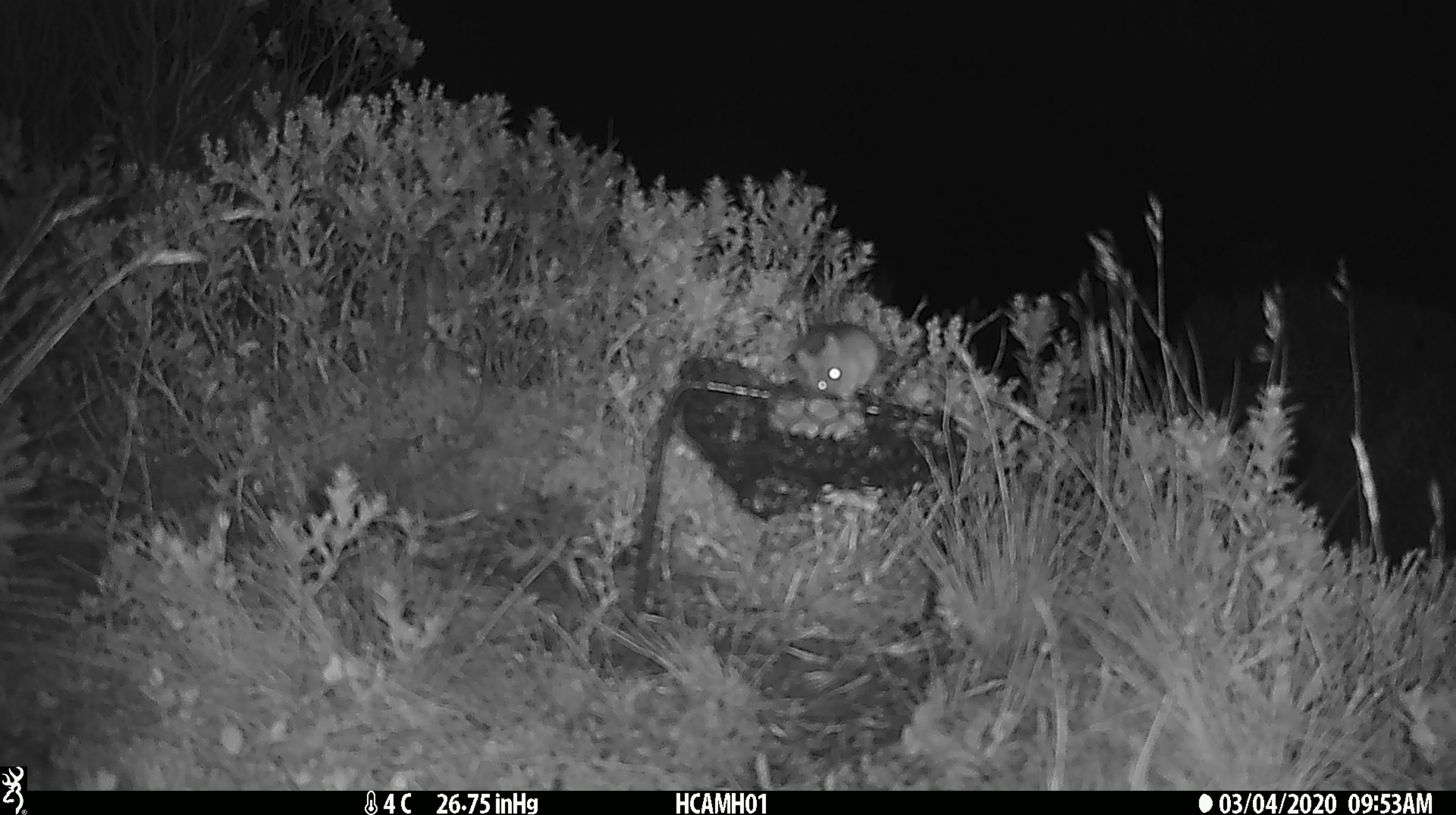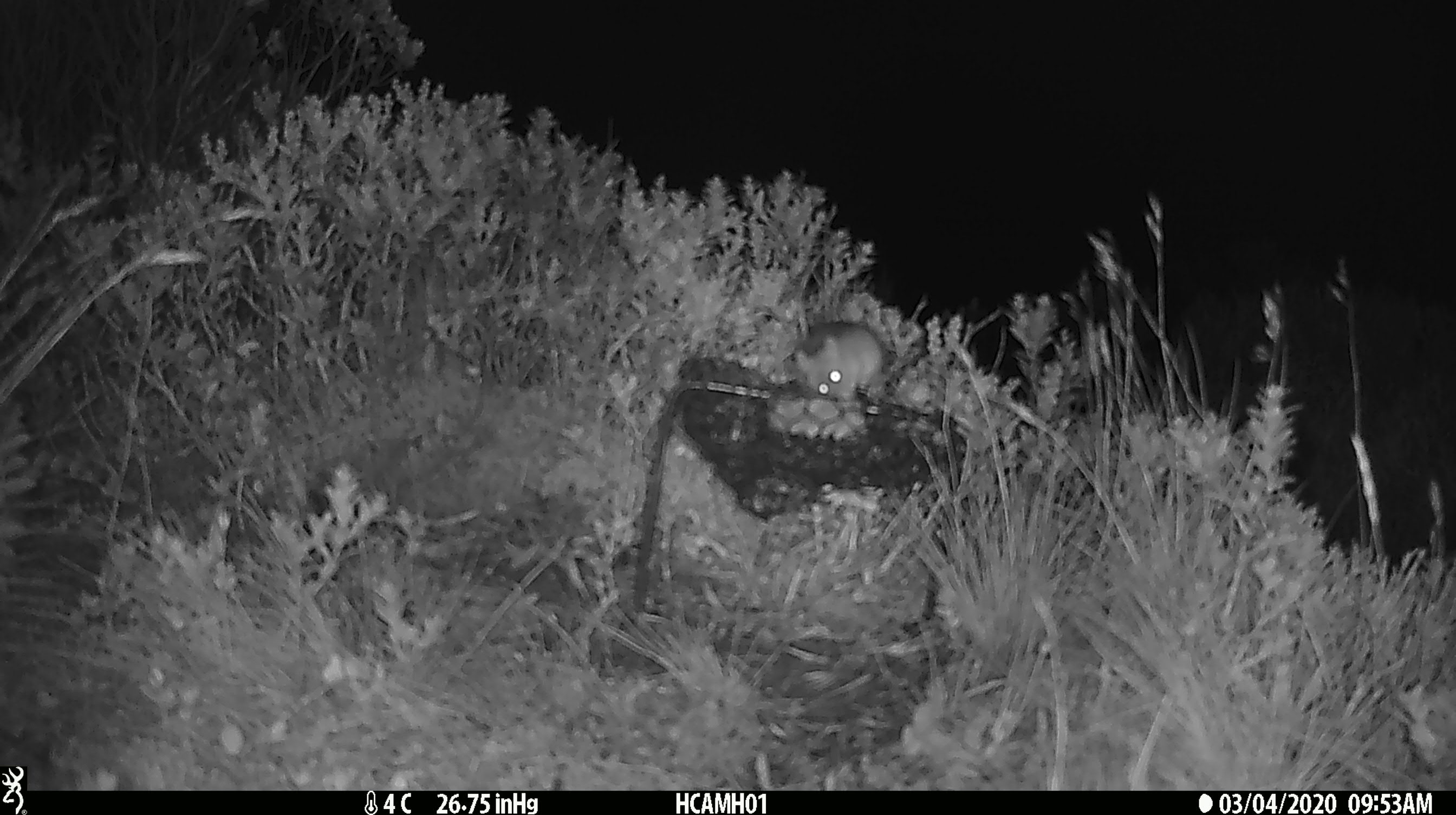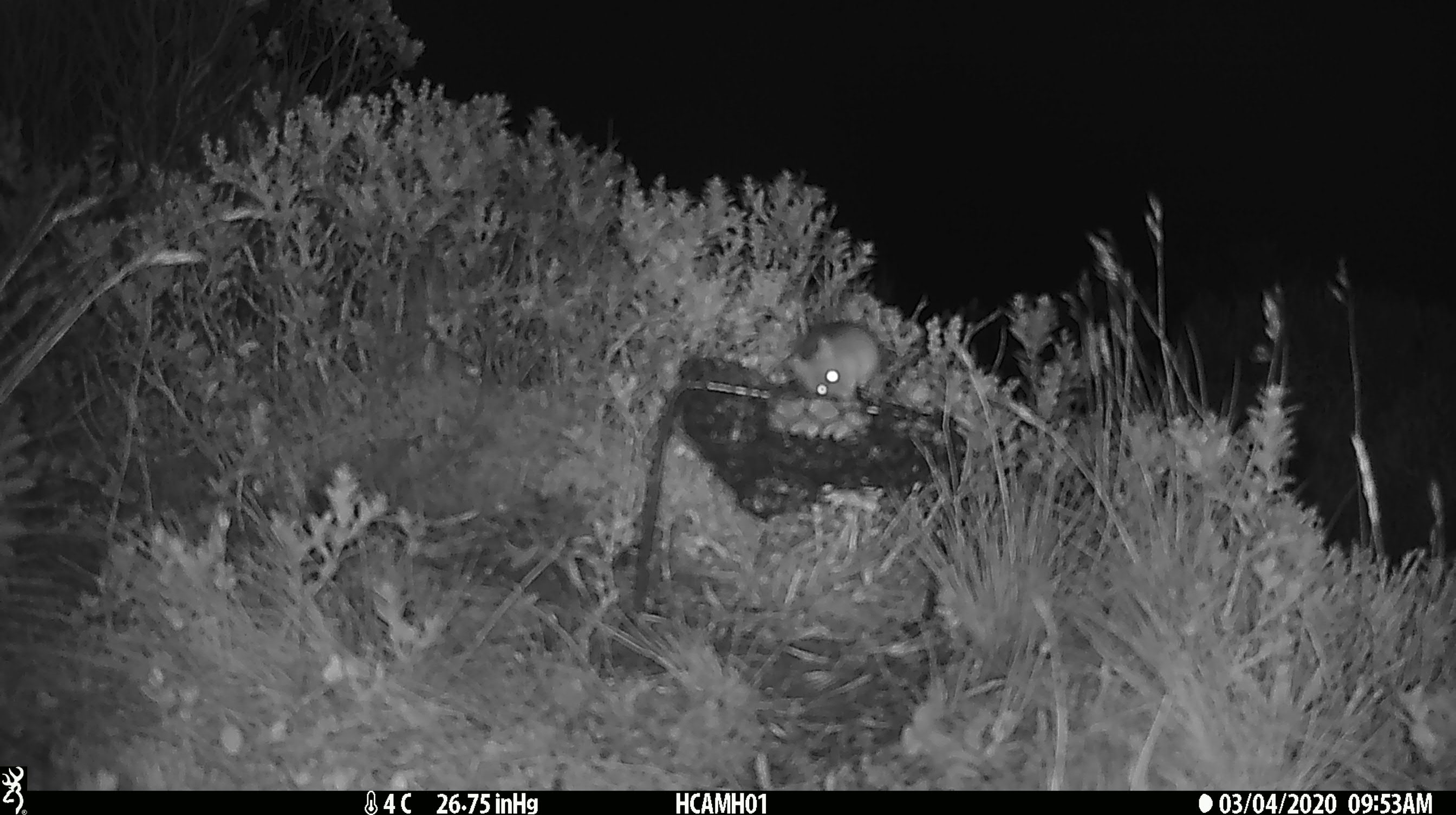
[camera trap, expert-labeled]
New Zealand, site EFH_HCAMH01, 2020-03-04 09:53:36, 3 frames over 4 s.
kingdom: Animalia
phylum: Chordata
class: Mammalia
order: Rodentia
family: Muridae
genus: Mus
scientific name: Mus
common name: mouse